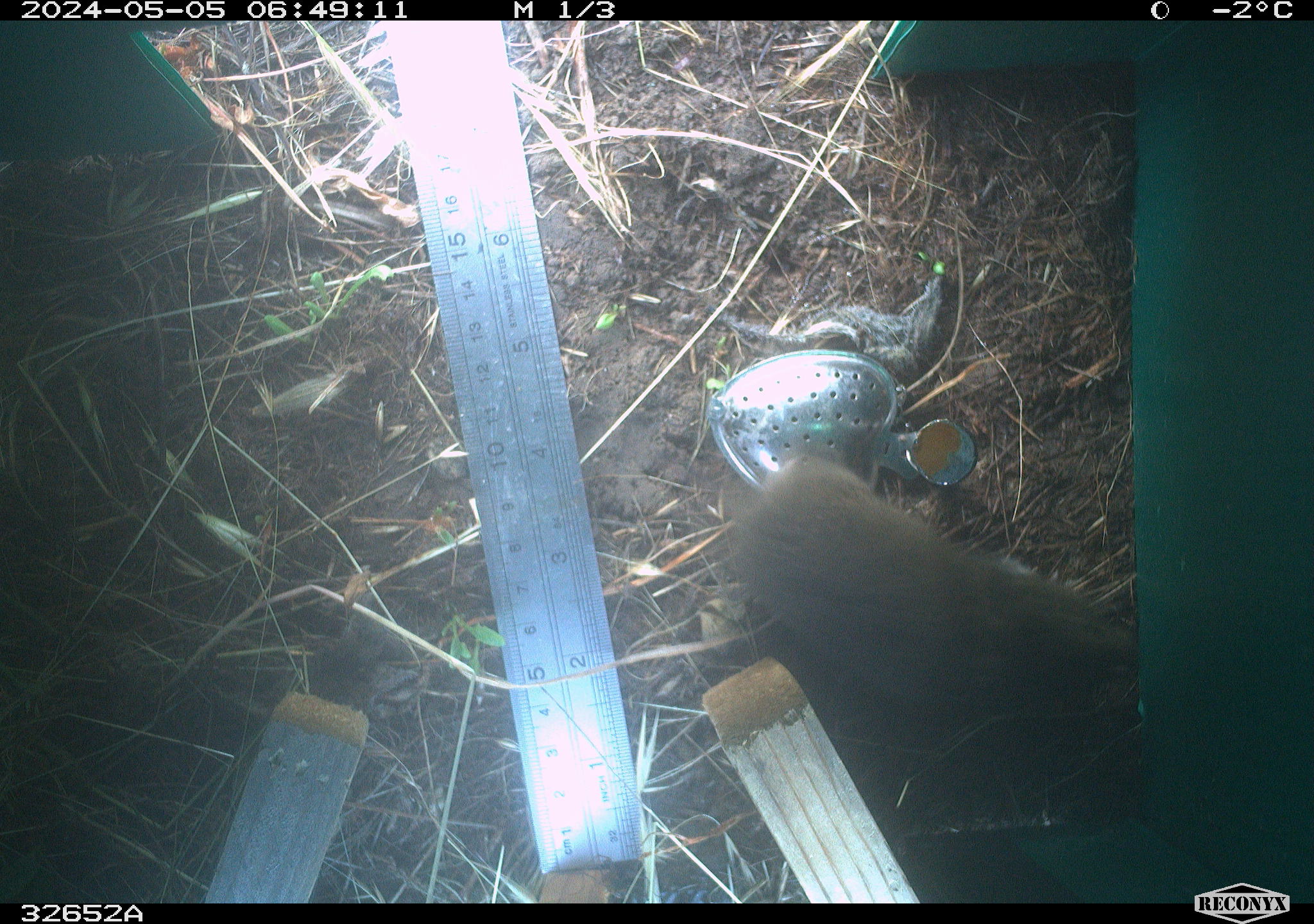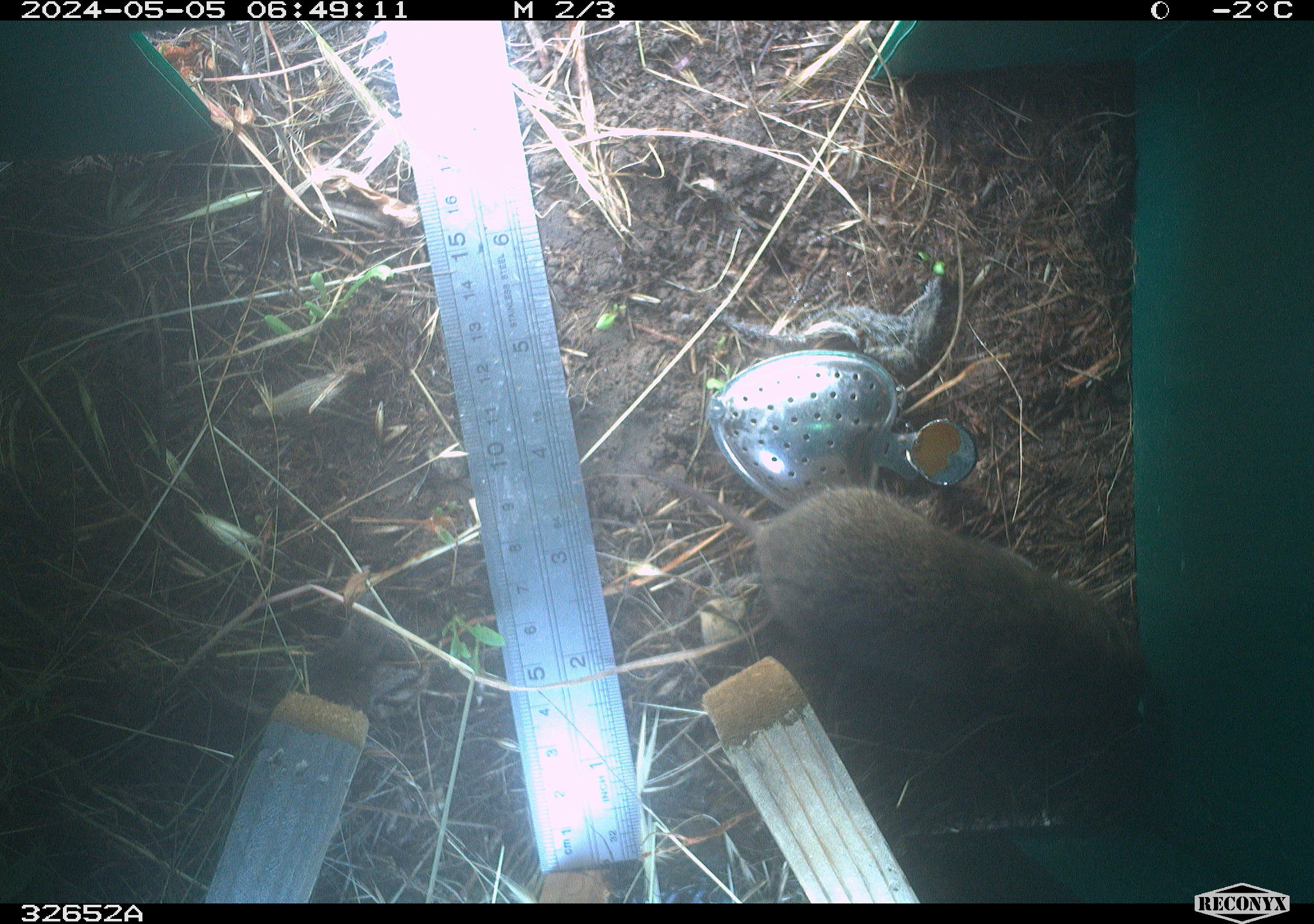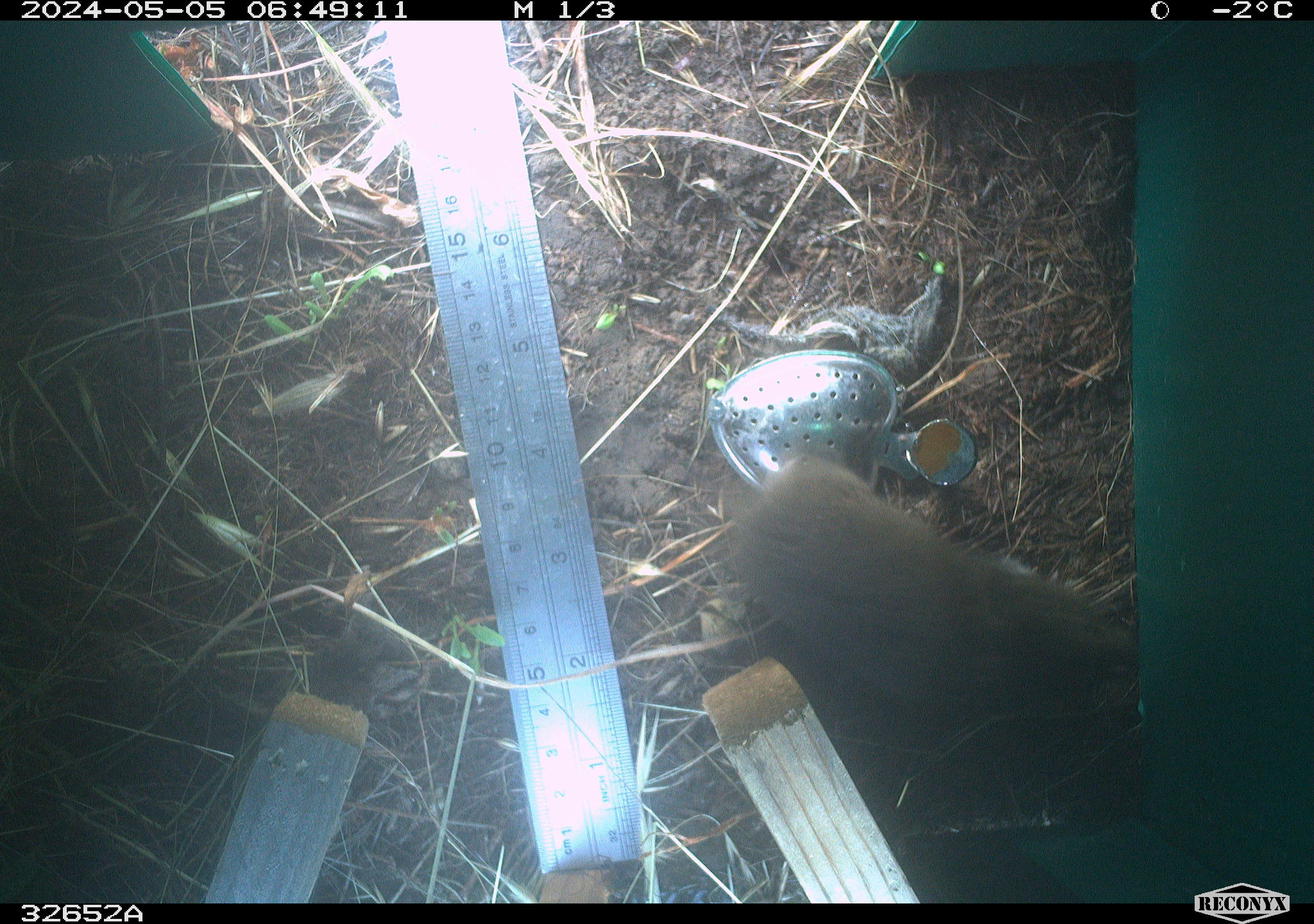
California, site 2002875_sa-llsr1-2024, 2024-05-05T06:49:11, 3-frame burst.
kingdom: Animalia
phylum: Chordata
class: Mammalia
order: Rodentia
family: Cricetidae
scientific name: Arvicolinae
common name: voles, lemmings, and muskrats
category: arvicolinae subfamily